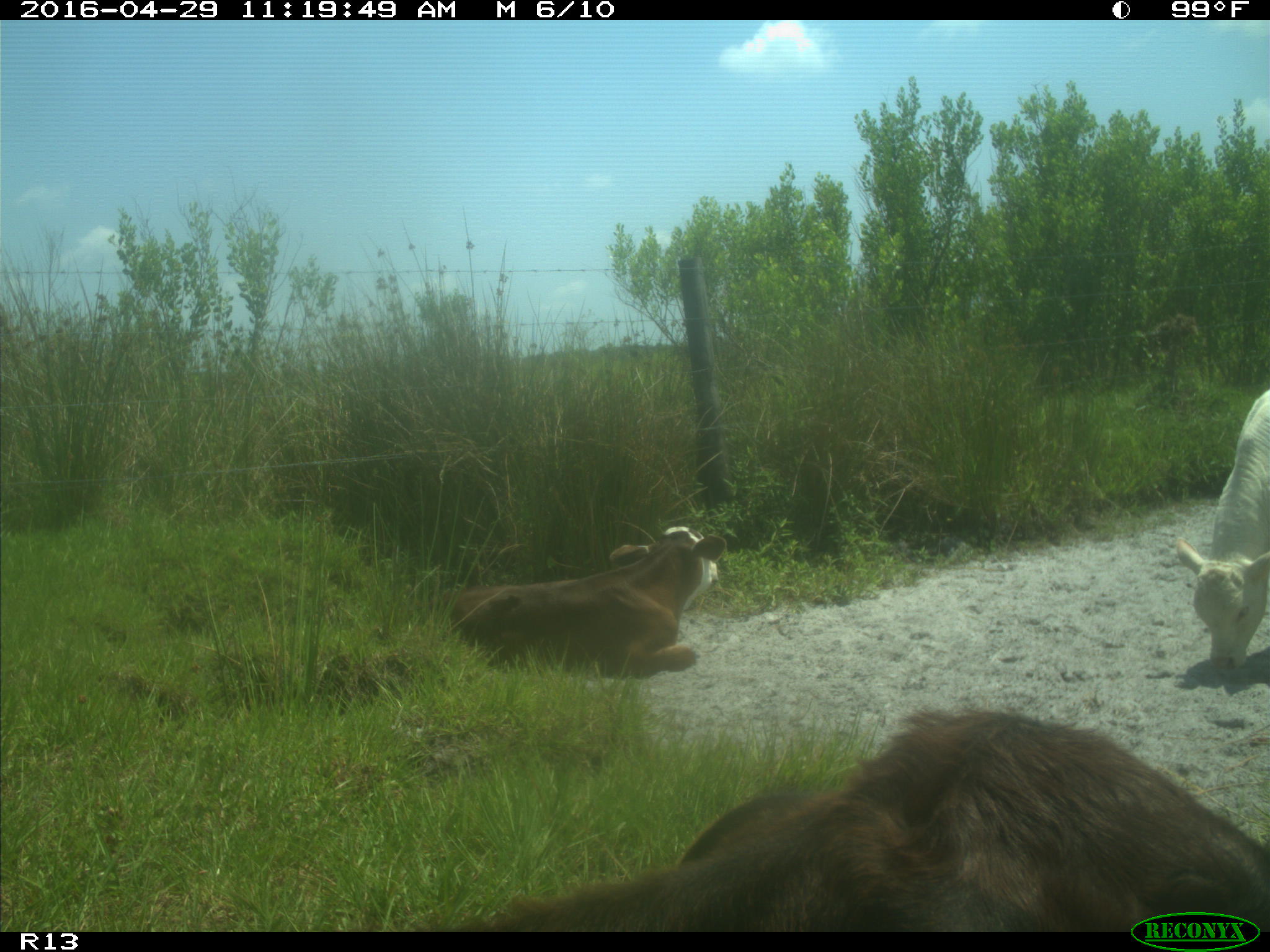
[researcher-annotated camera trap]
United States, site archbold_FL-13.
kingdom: Animalia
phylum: Chordata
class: Mammalia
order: Artiodactyla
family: Bovidae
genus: Bos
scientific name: Bos taurus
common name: domestic cow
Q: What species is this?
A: Bos taurus (domestic cow).